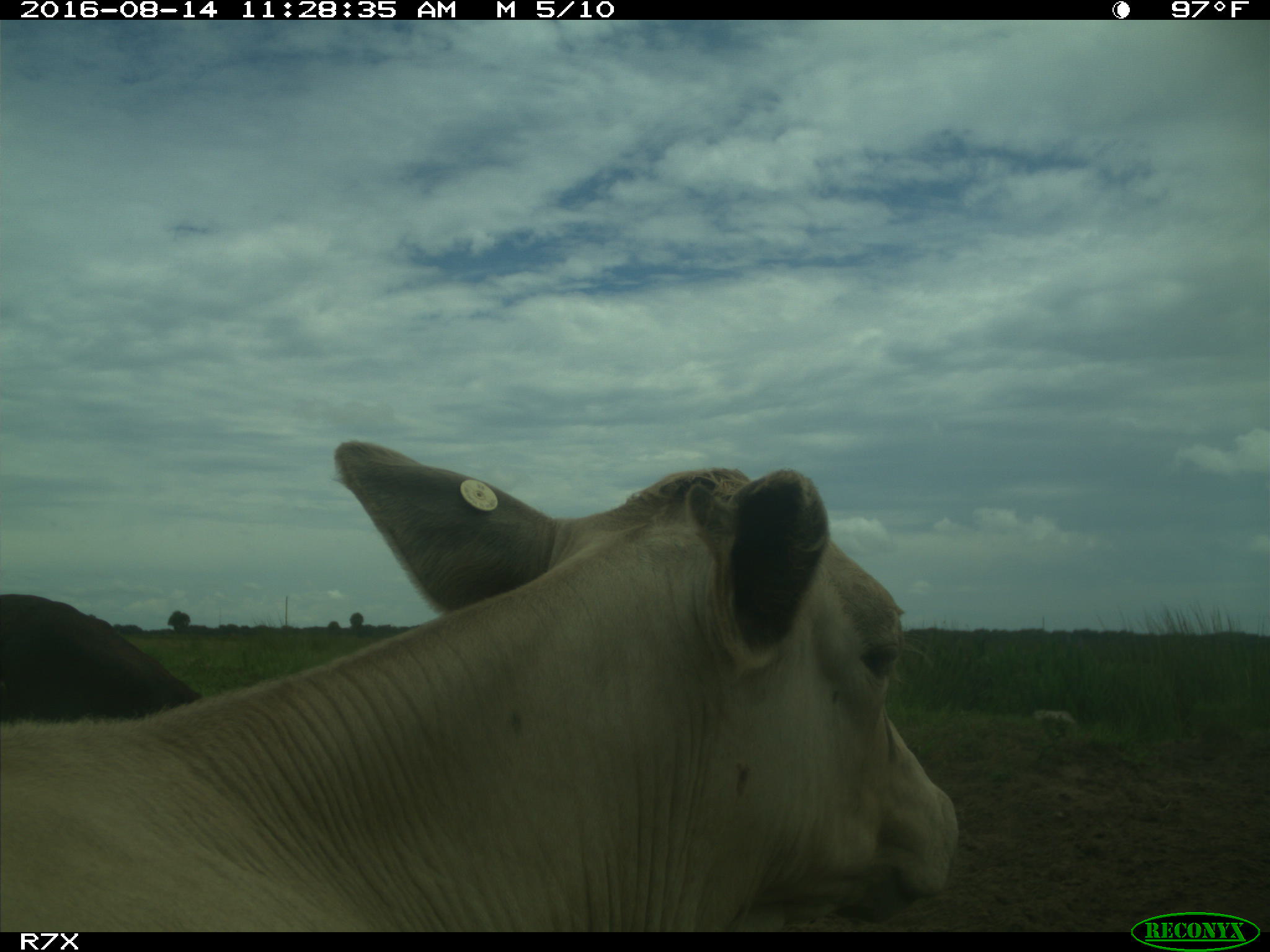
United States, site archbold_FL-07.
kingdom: Animalia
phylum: Chordata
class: Mammalia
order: Artiodactyla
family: Bovidae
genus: Bos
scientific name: Bos taurus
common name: domestic cow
Bos taurus (domestic cow).